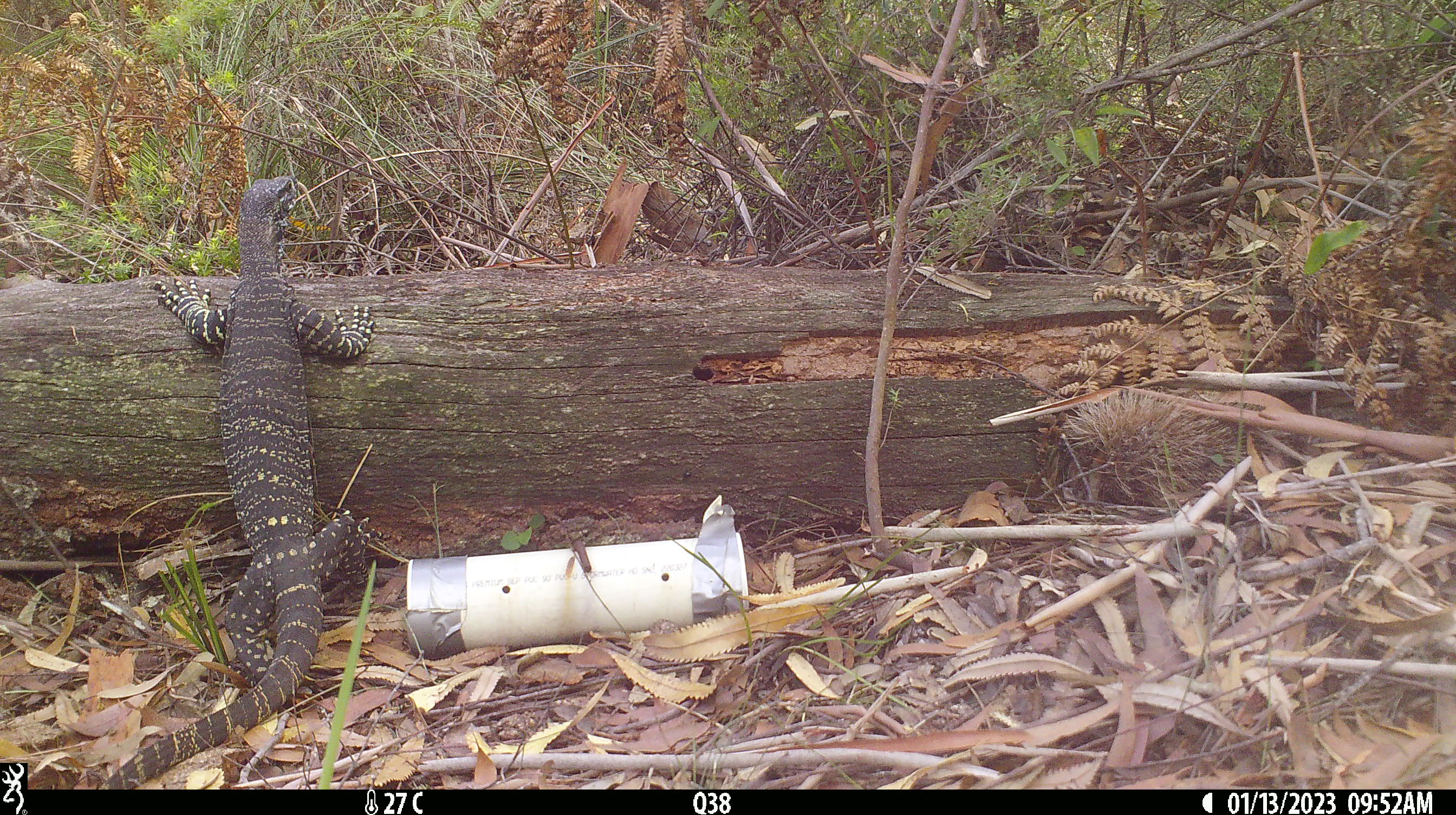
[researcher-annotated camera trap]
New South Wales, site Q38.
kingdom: Animalia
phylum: Chordata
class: Reptilia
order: Squamata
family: Varanidae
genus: Varanus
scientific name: Varanus varius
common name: lace monitor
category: goanna